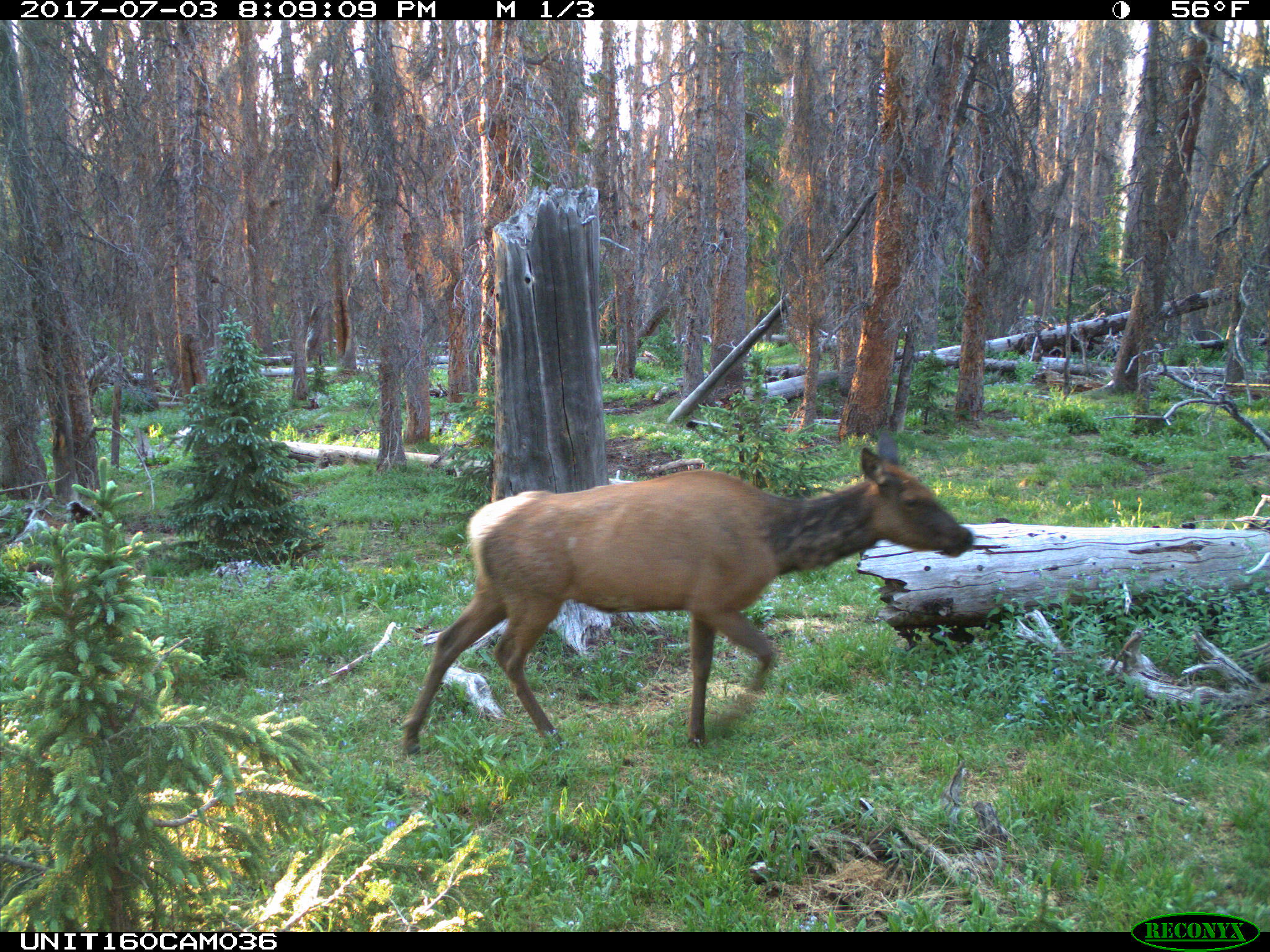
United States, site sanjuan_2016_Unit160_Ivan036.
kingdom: Animalia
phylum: Chordata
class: Mammalia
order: Artiodactyla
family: Cervidae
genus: Cervus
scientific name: Cervus elaphus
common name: red deer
Cervus elaphus (red deer).